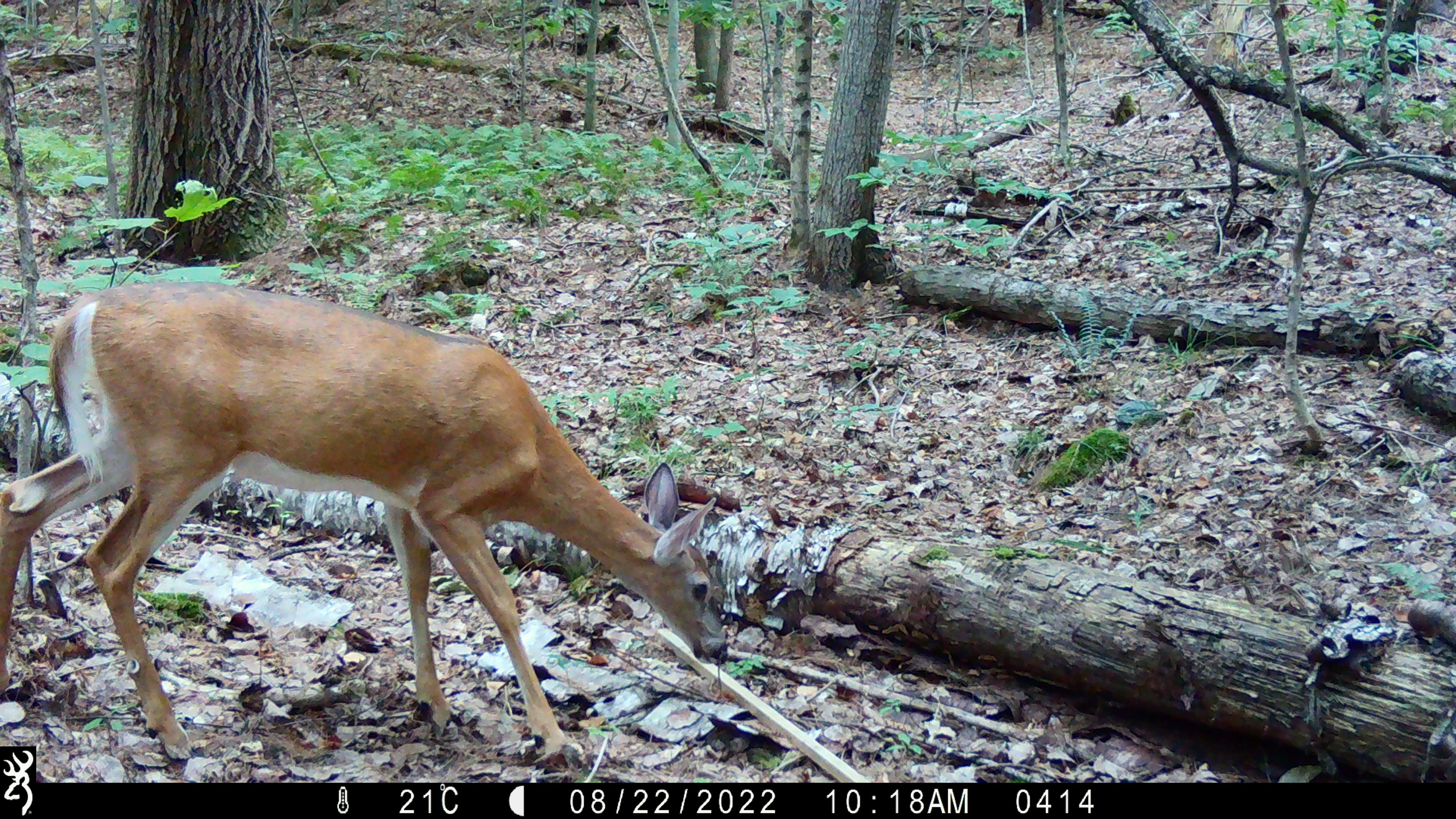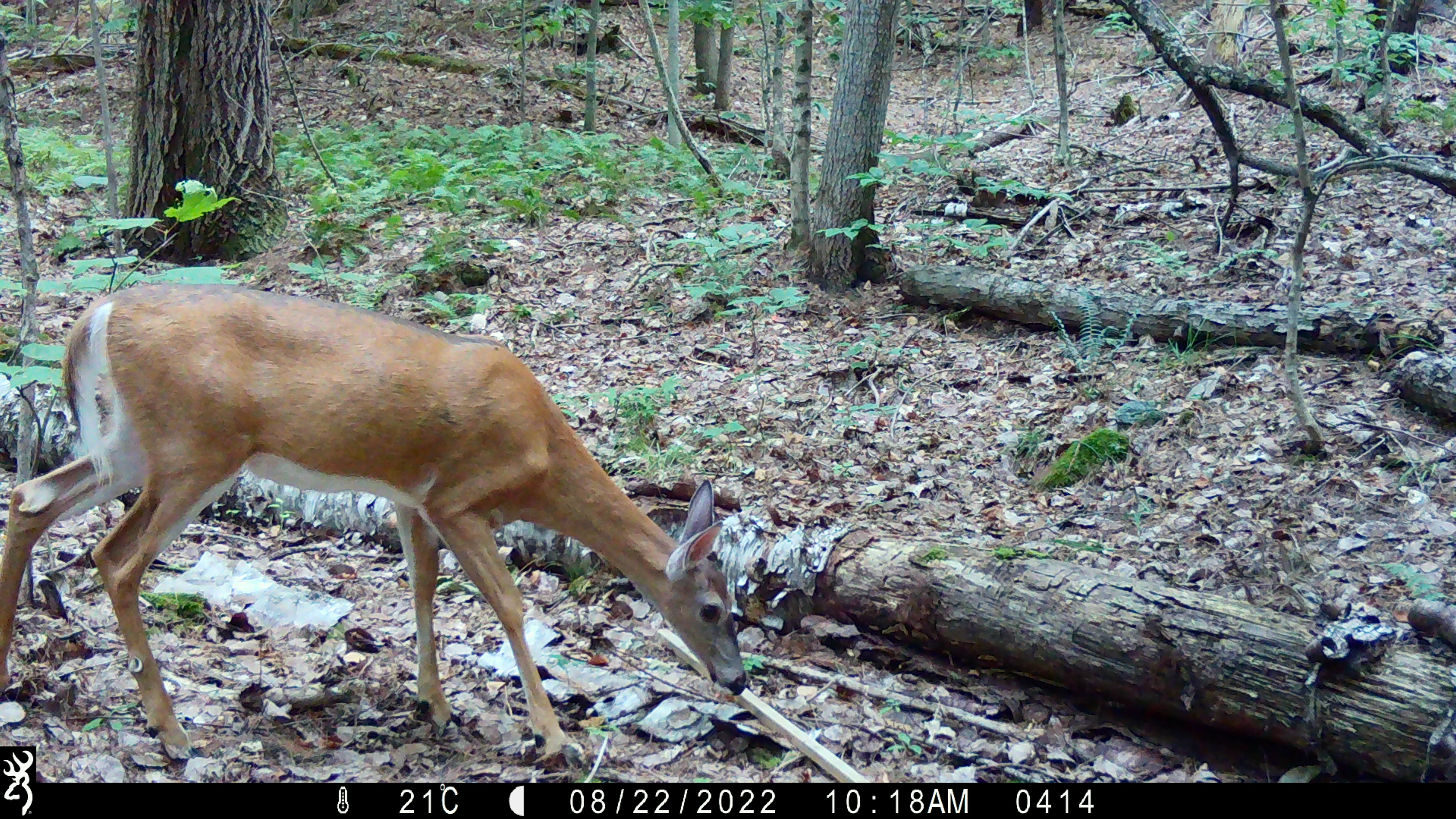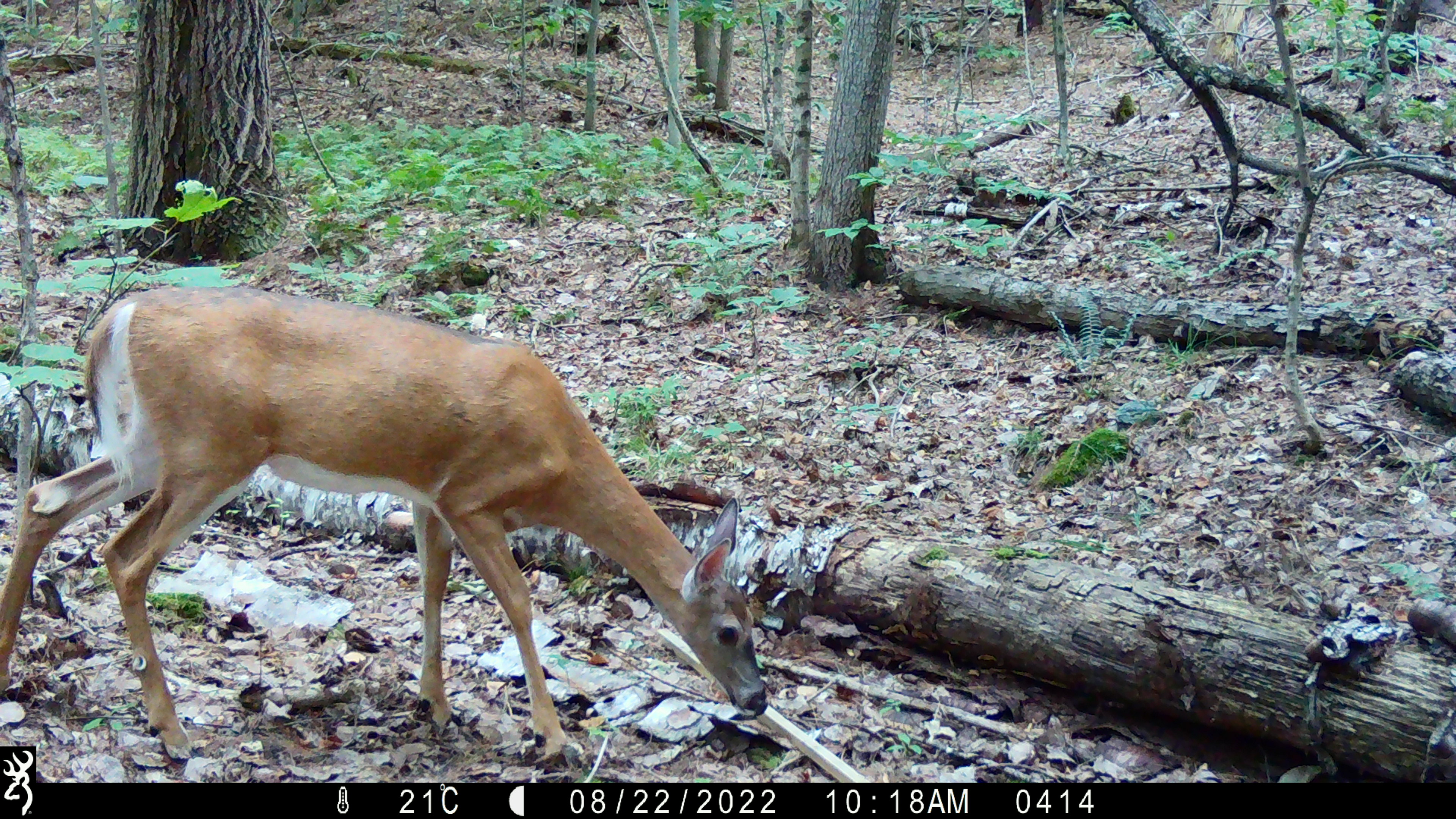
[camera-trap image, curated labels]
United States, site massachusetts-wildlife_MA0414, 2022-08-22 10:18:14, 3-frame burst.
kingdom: Animalia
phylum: Chordata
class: Mammalia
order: Artiodactyla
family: Cervidae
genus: Odocoileus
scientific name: Odocoileus virginianus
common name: white-tailed deer